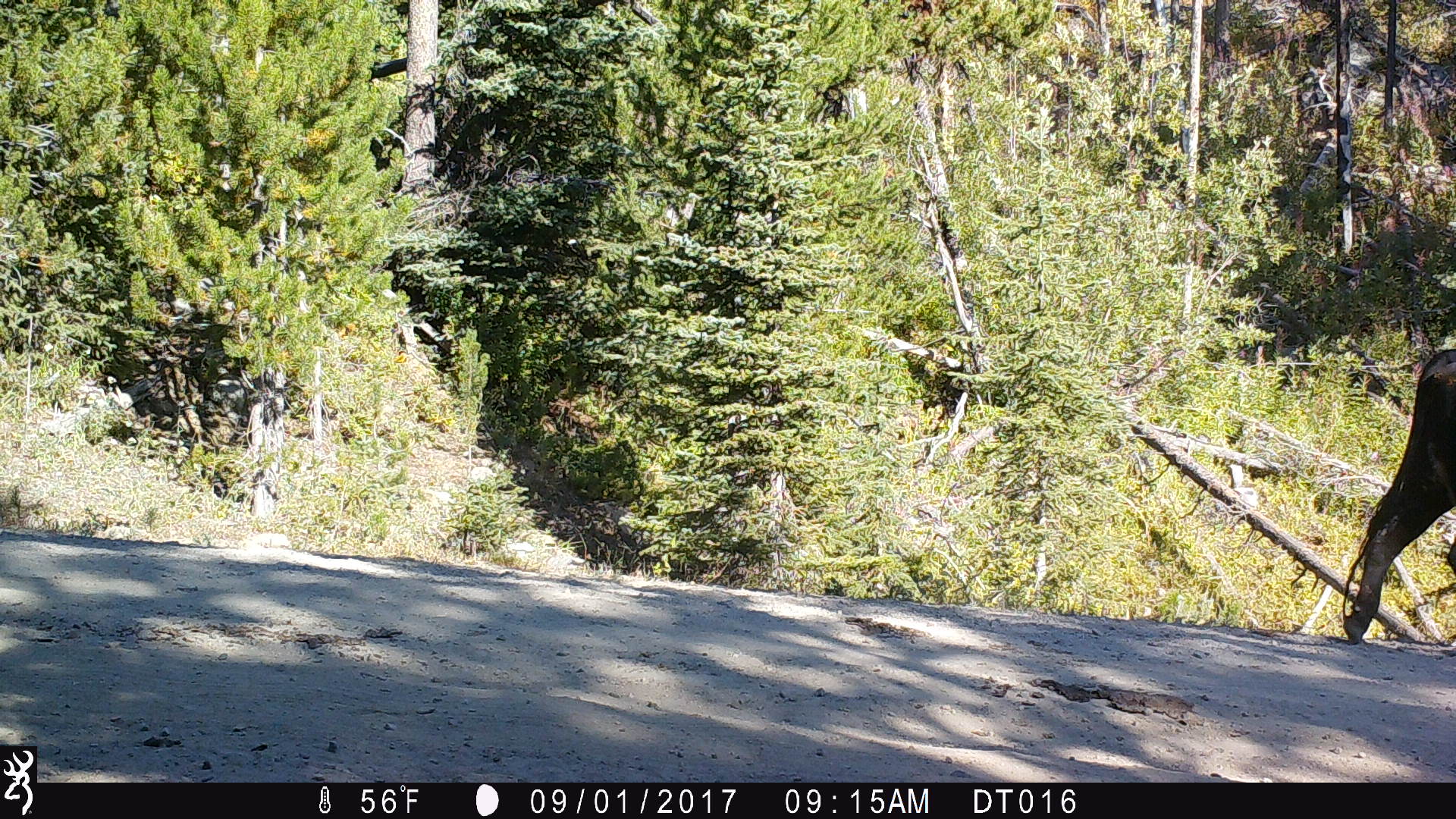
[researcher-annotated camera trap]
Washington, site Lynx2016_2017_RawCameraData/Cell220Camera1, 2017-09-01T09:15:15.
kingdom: Animalia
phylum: Chordata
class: Mammalia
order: Artiodactyla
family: Bovidae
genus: Bos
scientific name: Bos taurus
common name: domestic cattle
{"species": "domestic cattle (Bos taurus)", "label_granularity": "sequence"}